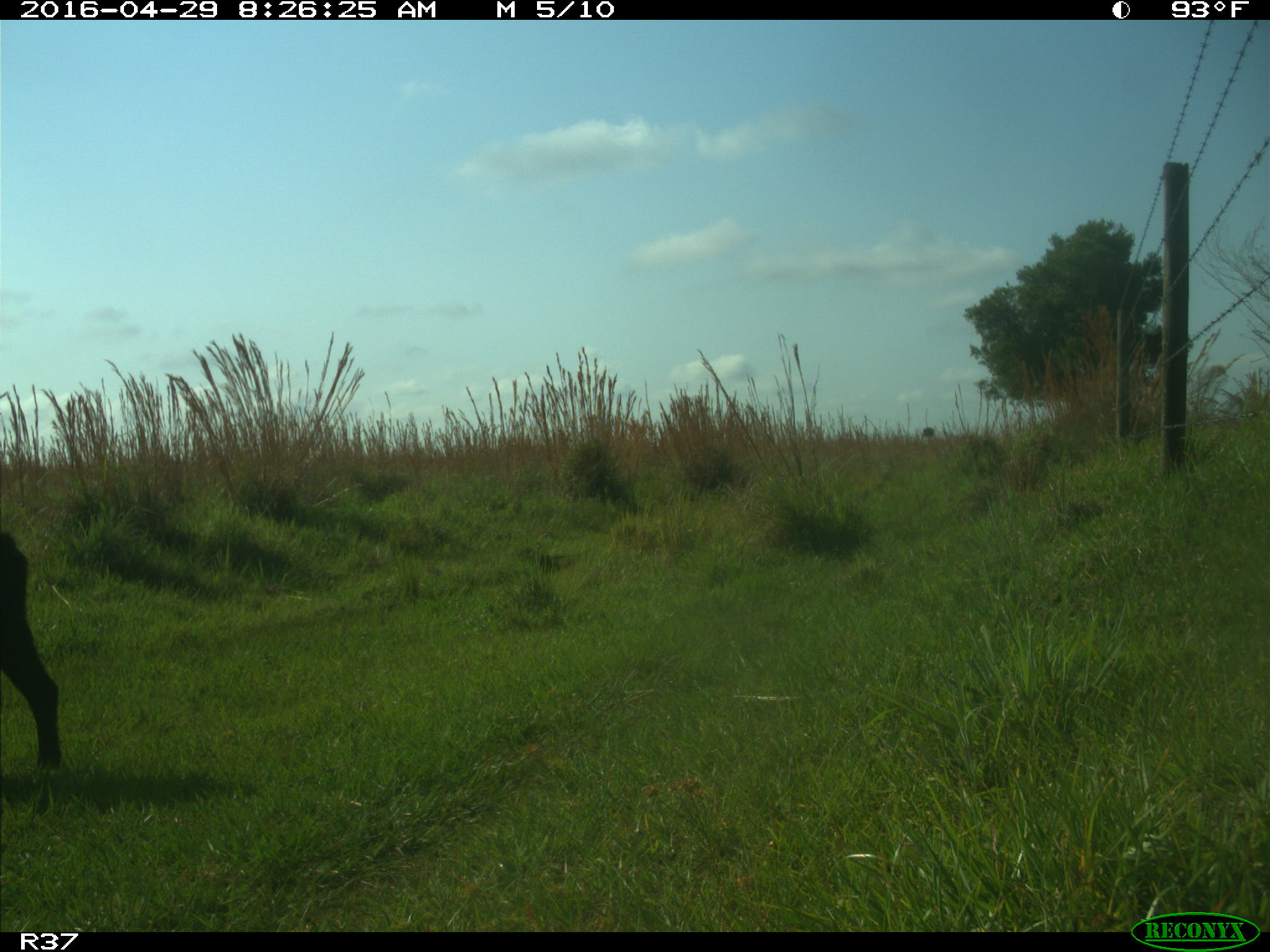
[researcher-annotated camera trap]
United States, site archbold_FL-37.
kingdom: Animalia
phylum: Chordata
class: Mammalia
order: Artiodactyla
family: Suidae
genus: Sus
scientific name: Sus scrofa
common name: wild boar